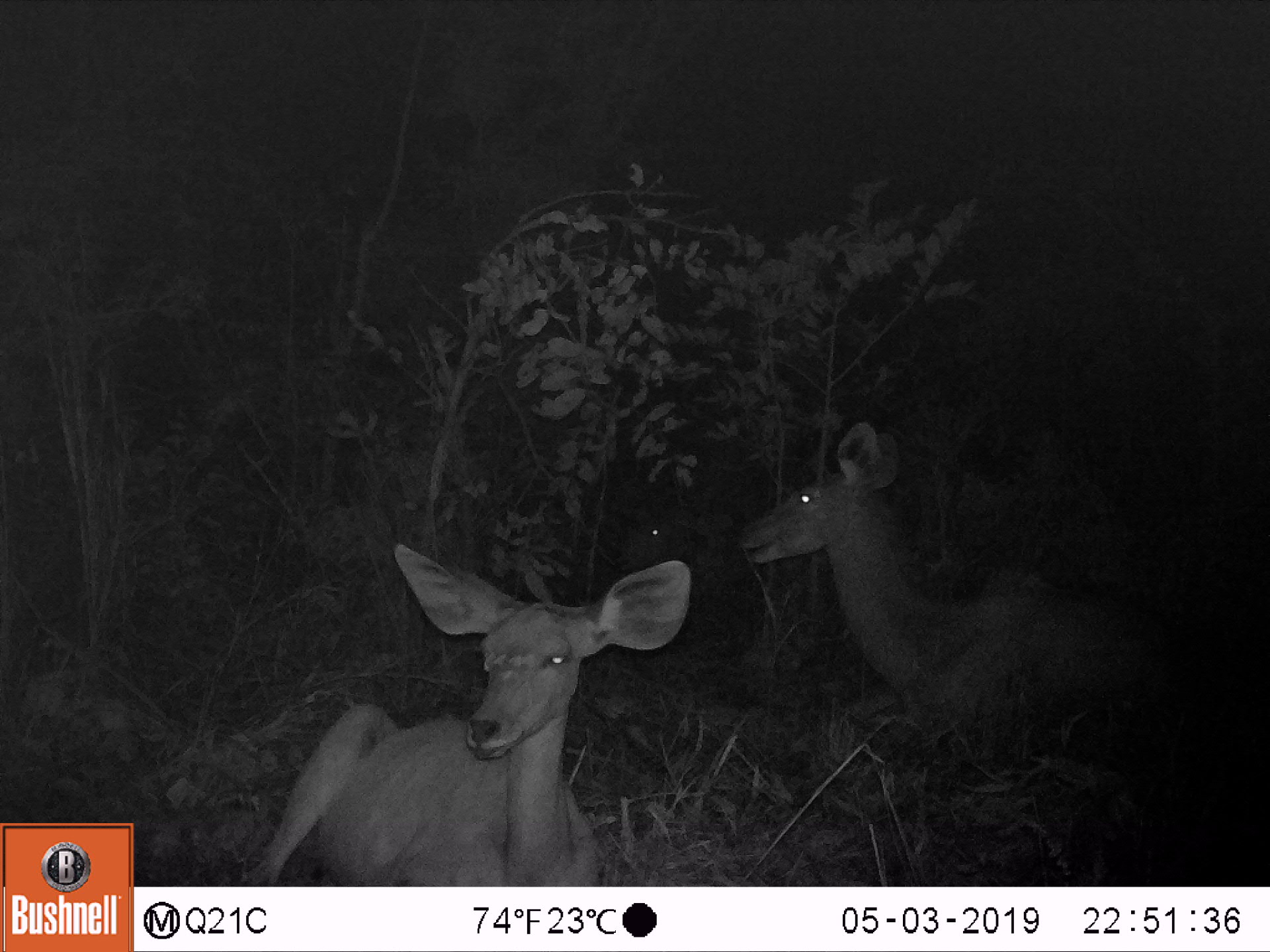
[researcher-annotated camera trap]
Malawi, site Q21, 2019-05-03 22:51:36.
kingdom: Animalia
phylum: Chordata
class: Mammalia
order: Artiodactyla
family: Bovidae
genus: Tragelaphus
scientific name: Tragelaphus strepsiceros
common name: greater kudu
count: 3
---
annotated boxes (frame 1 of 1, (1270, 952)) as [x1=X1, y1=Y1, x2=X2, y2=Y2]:
greater kudu: [x1=221, y1=536, x2=700, y2=884]; [x1=730, y1=416, x2=1197, y2=745]; [x1=602, y1=494, x2=703, y2=570]